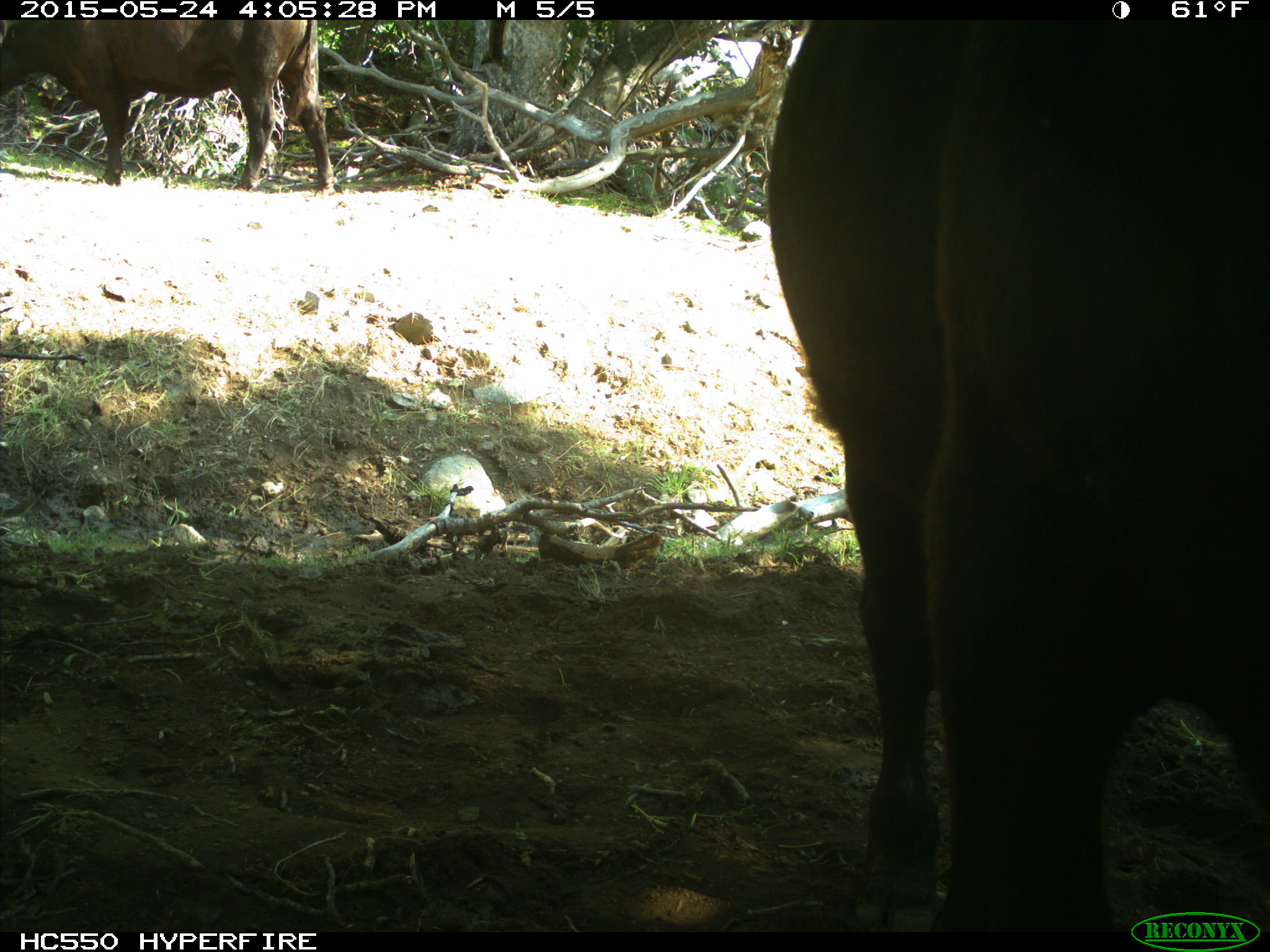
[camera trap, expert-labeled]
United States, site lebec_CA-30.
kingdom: Animalia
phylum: Chordata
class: Mammalia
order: Artiodactyla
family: Bovidae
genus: Bos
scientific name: Bos taurus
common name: domestic cow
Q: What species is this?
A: Bos taurus (domestic cow).